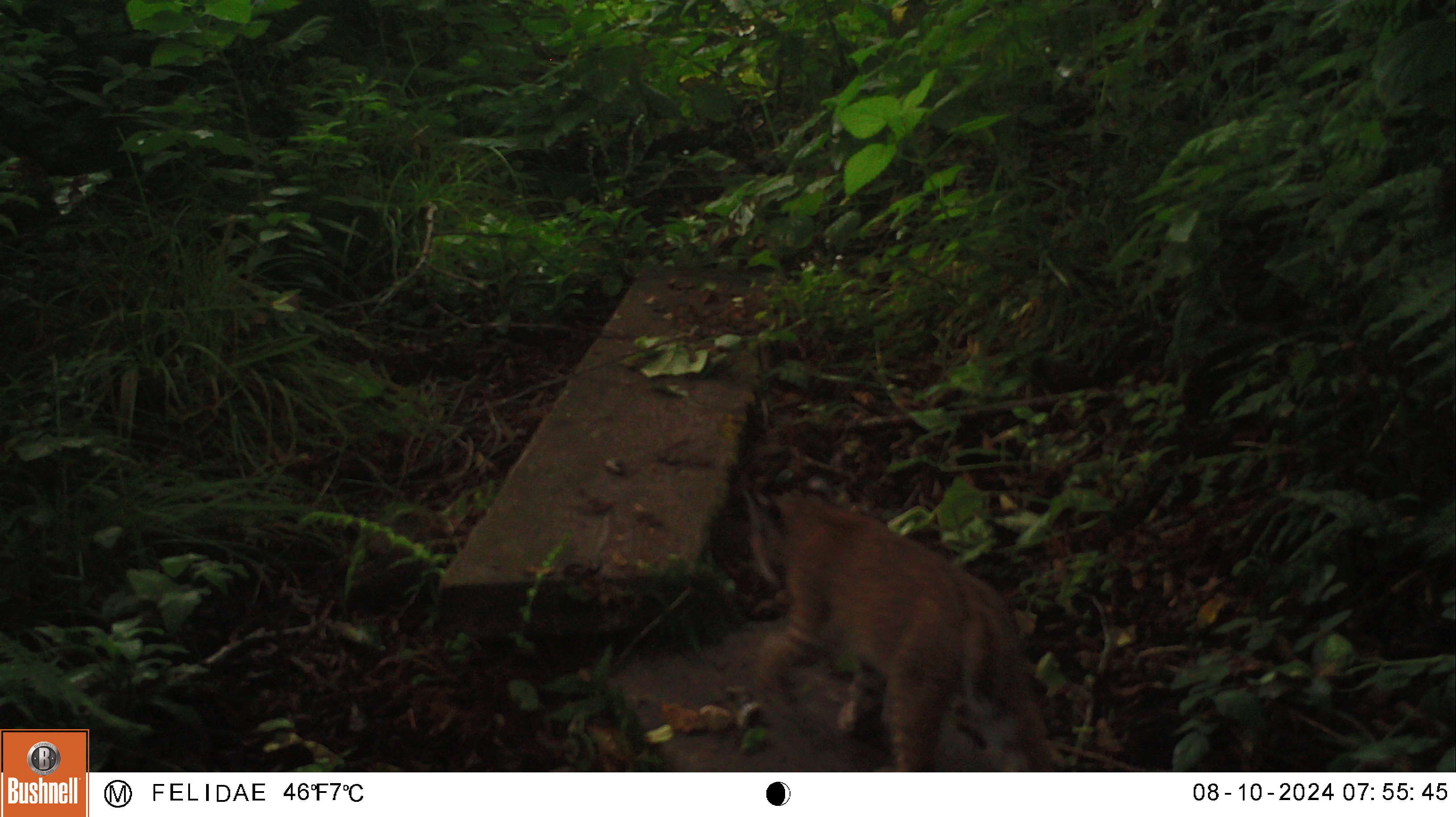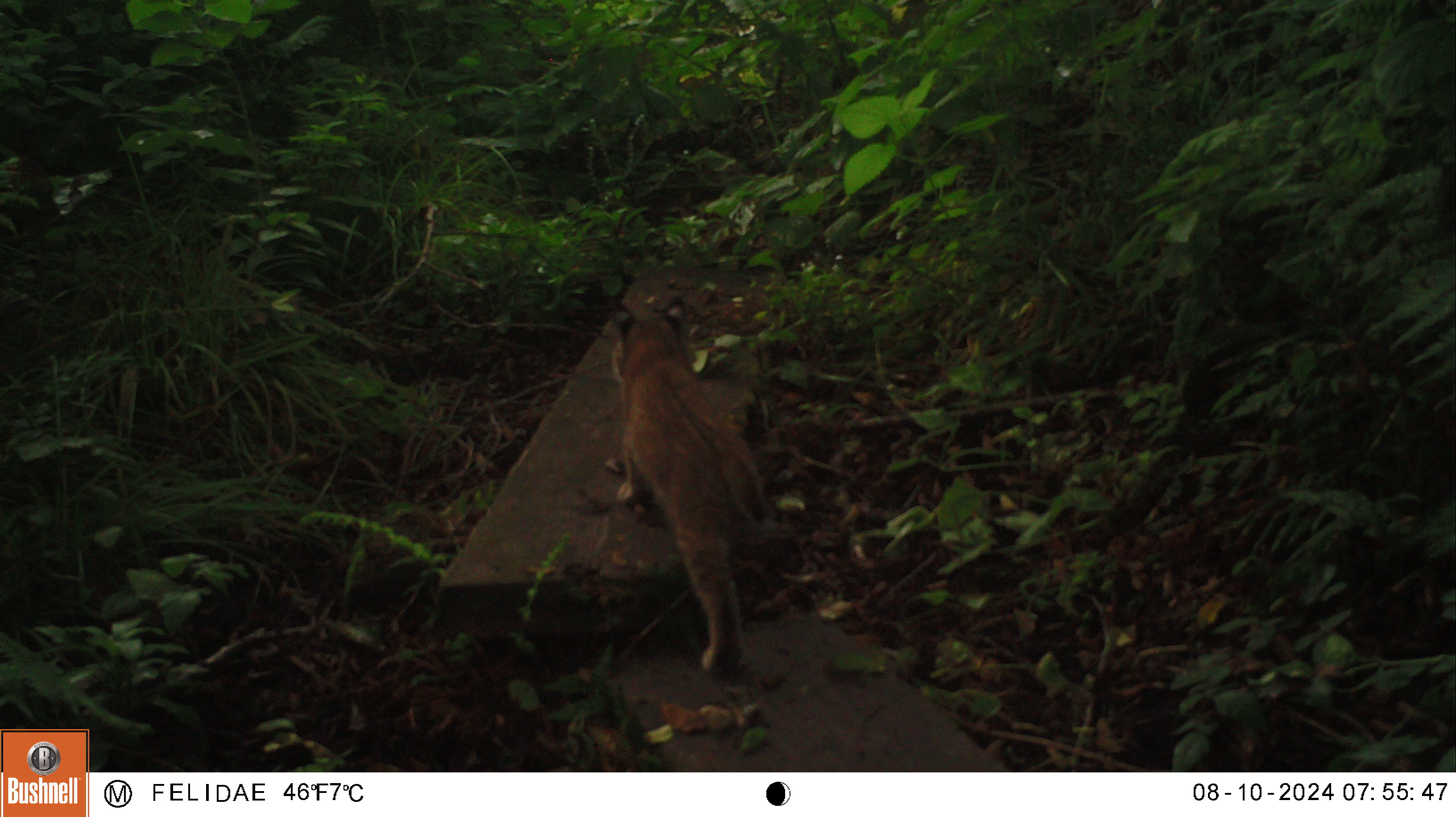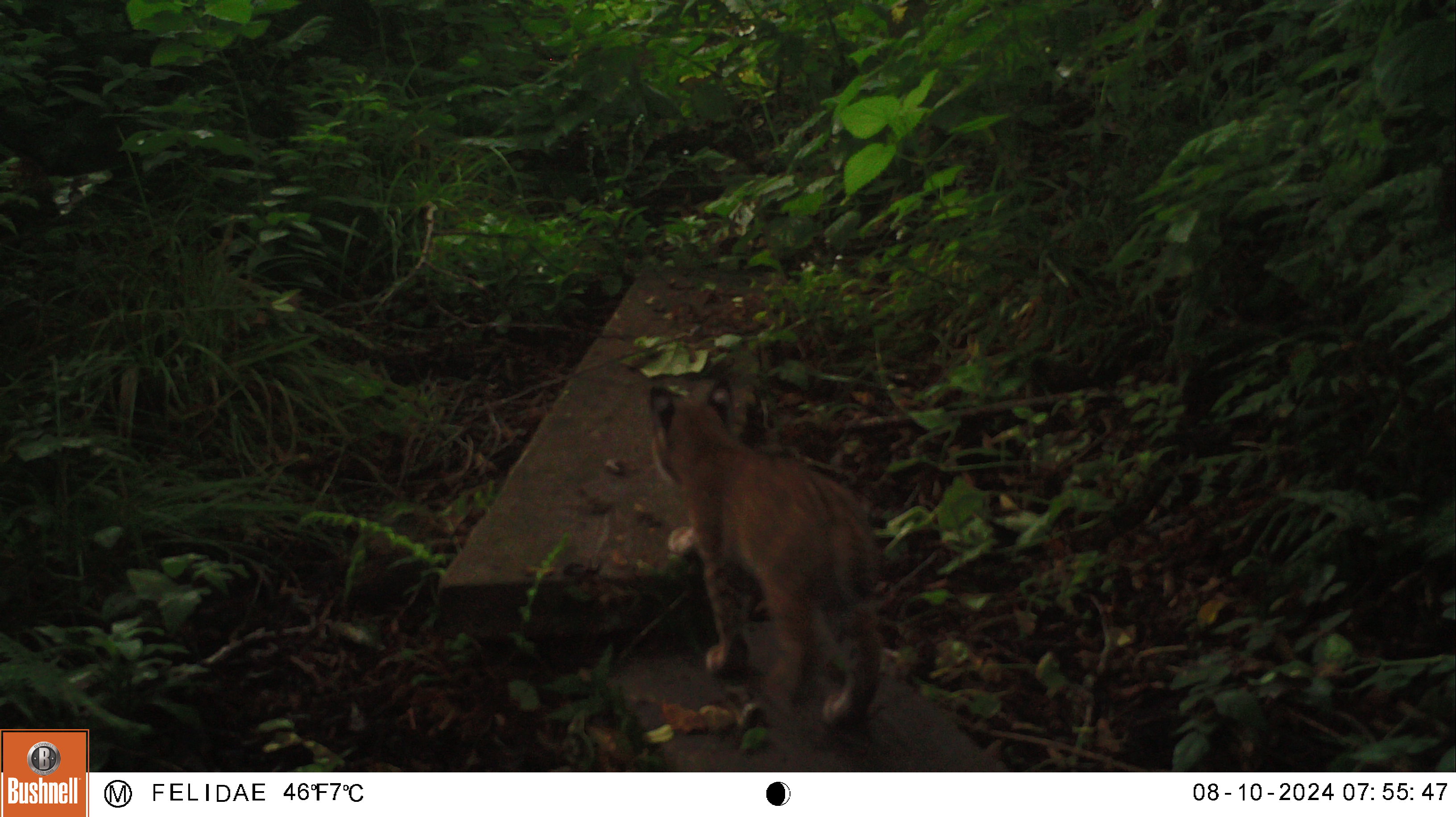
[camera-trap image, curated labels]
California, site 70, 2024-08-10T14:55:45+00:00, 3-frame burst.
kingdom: Animalia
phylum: Chordata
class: Mammalia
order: Carnivora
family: Felidae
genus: Lynx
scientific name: Lynx rufus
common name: bobcat